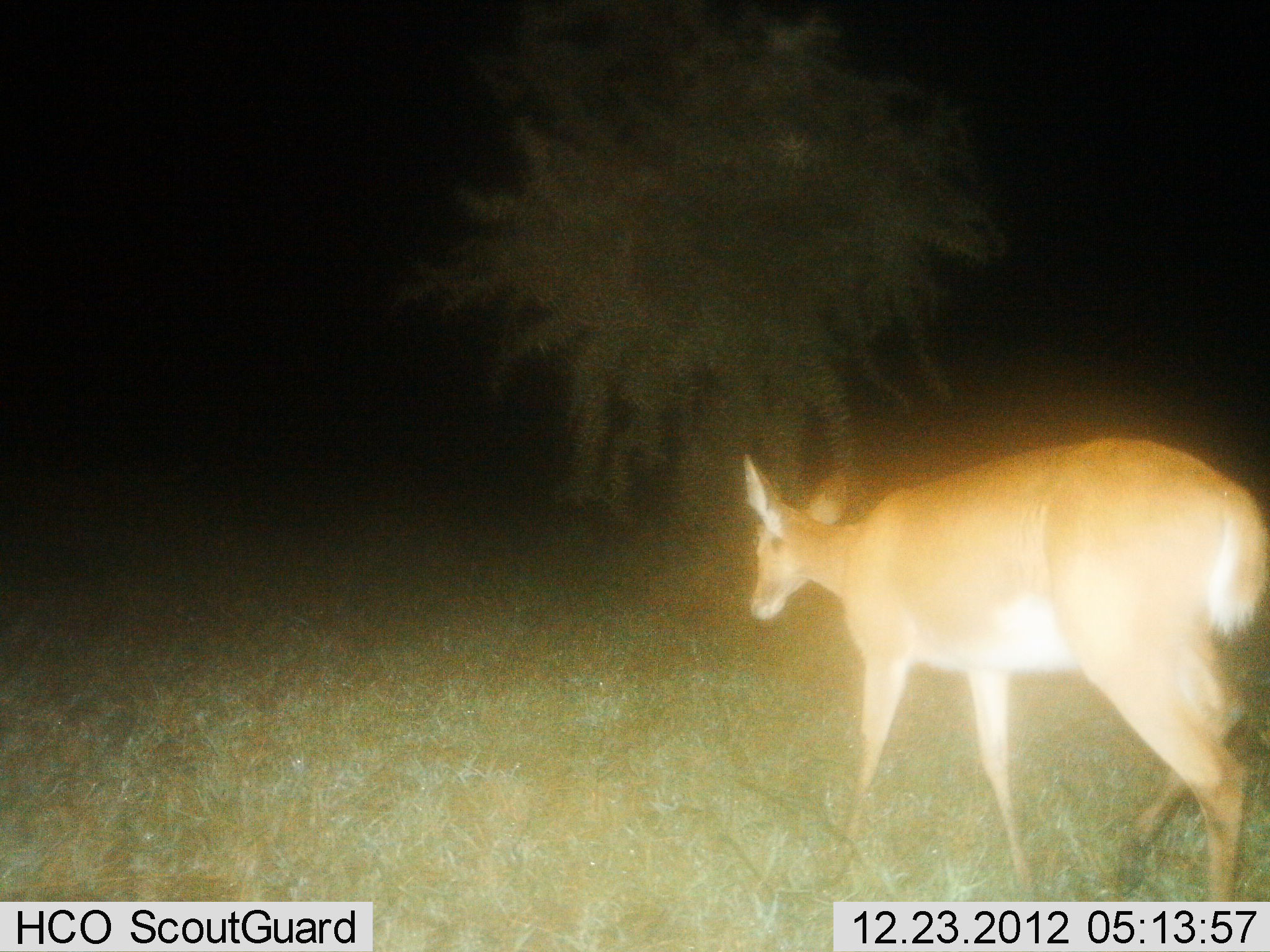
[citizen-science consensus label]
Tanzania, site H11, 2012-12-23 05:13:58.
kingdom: Animalia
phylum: Chordata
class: Mammalia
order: Artiodactyla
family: Bovidae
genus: Redunca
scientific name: Redunca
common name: reedbuck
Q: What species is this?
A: Reedbuck (Redunca).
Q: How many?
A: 1.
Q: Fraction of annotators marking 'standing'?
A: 12%.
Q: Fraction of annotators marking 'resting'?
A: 0%.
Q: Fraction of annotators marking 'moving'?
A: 88%.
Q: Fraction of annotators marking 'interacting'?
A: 0%.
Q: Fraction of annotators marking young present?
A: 0%.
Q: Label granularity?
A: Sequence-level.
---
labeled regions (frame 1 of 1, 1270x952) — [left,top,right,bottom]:
animal: [739,434,1270,901]